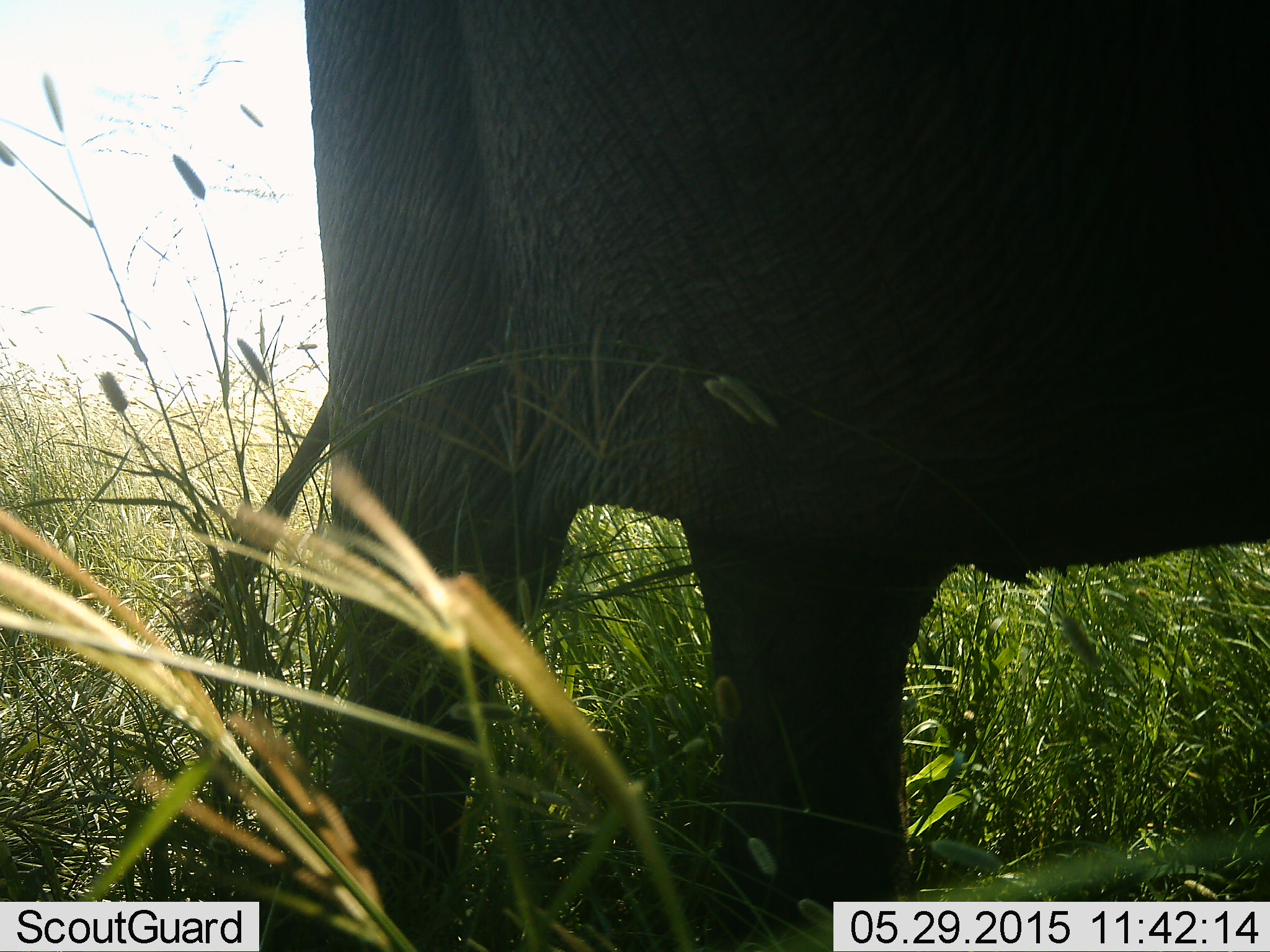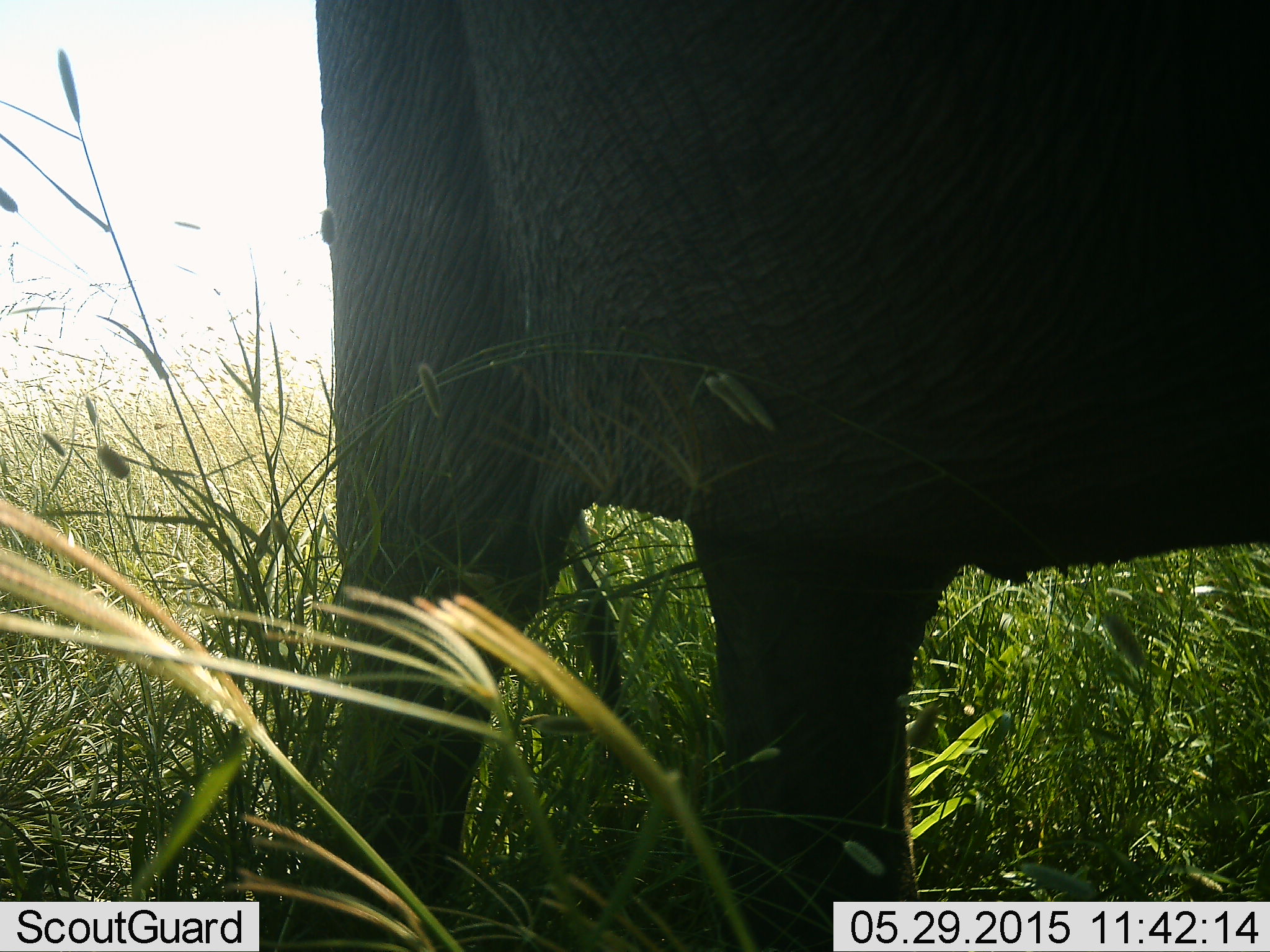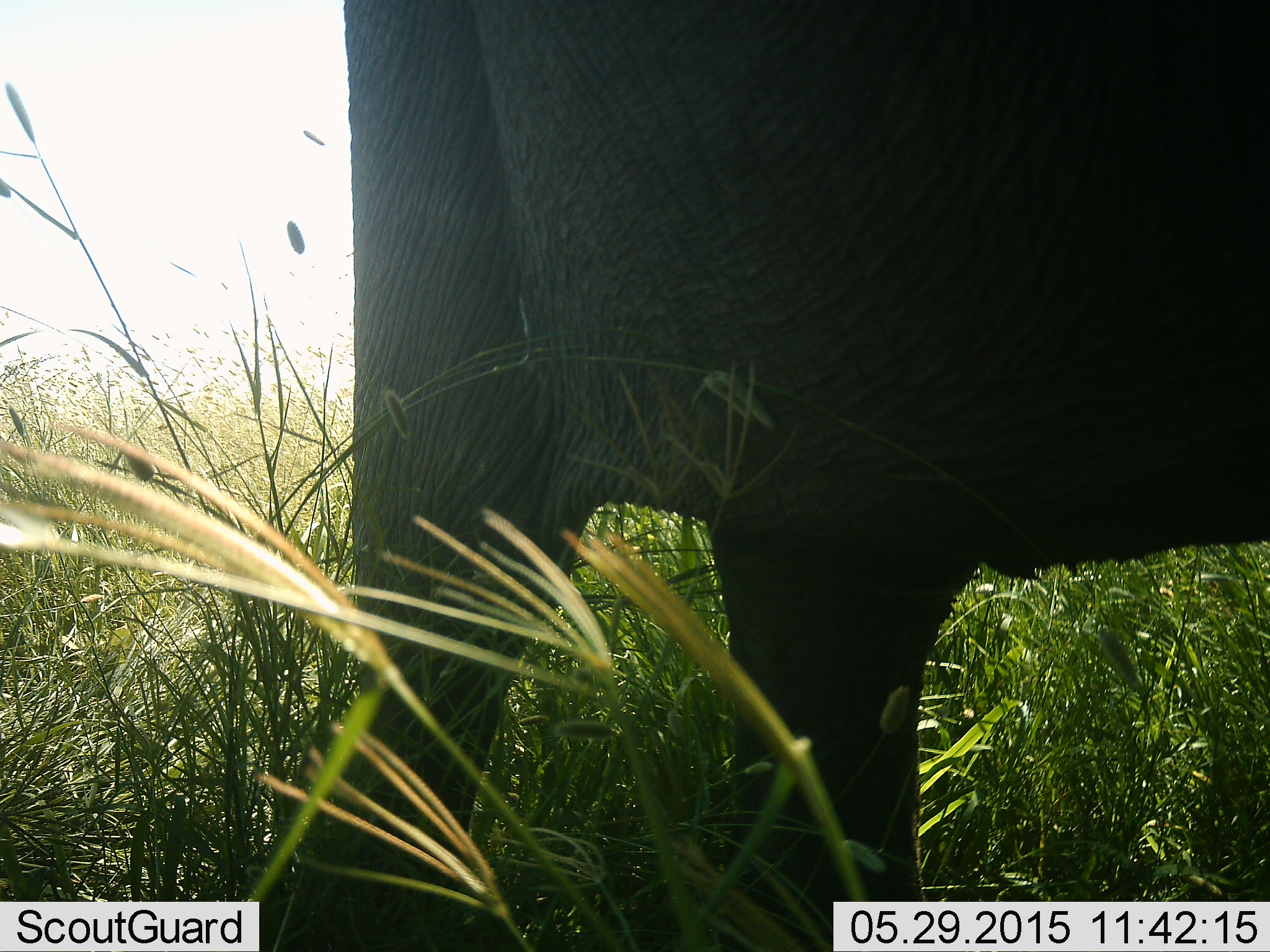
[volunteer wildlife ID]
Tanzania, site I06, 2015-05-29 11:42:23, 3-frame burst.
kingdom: Animalia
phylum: Chordata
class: Mammalia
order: Proboscidea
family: Elephantidae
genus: Loxodonta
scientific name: Loxodonta africana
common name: african bush elephant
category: elephant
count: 1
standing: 90%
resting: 0%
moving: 10%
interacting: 0%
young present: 0%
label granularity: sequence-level